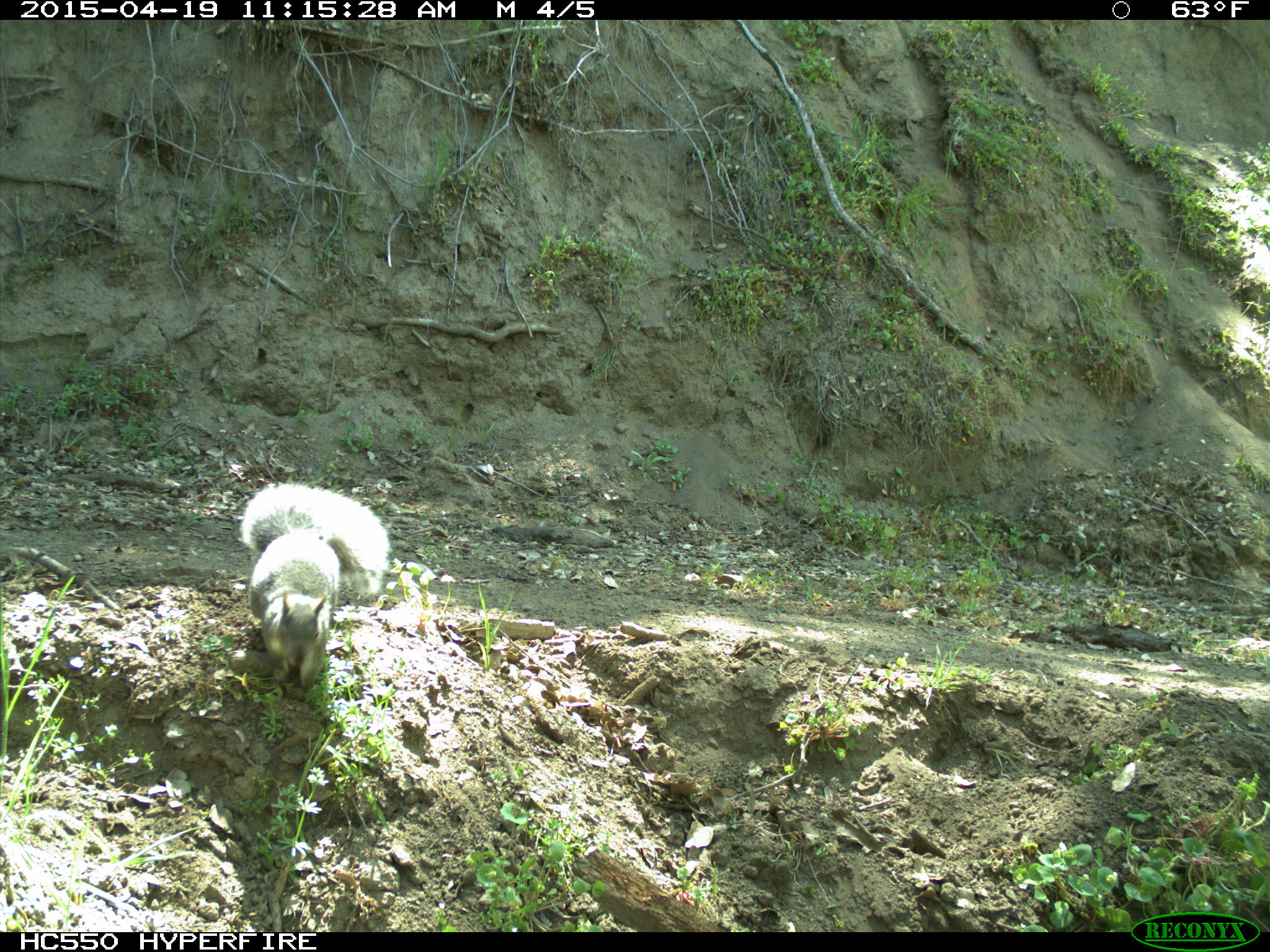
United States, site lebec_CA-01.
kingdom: Animalia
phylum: Chordata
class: Mammalia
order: Rodentia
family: Sciuridae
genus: Sciurus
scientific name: Sciurus carolinensis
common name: eastern gray squirrel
Sciurus carolinensis (eastern gray squirrel).